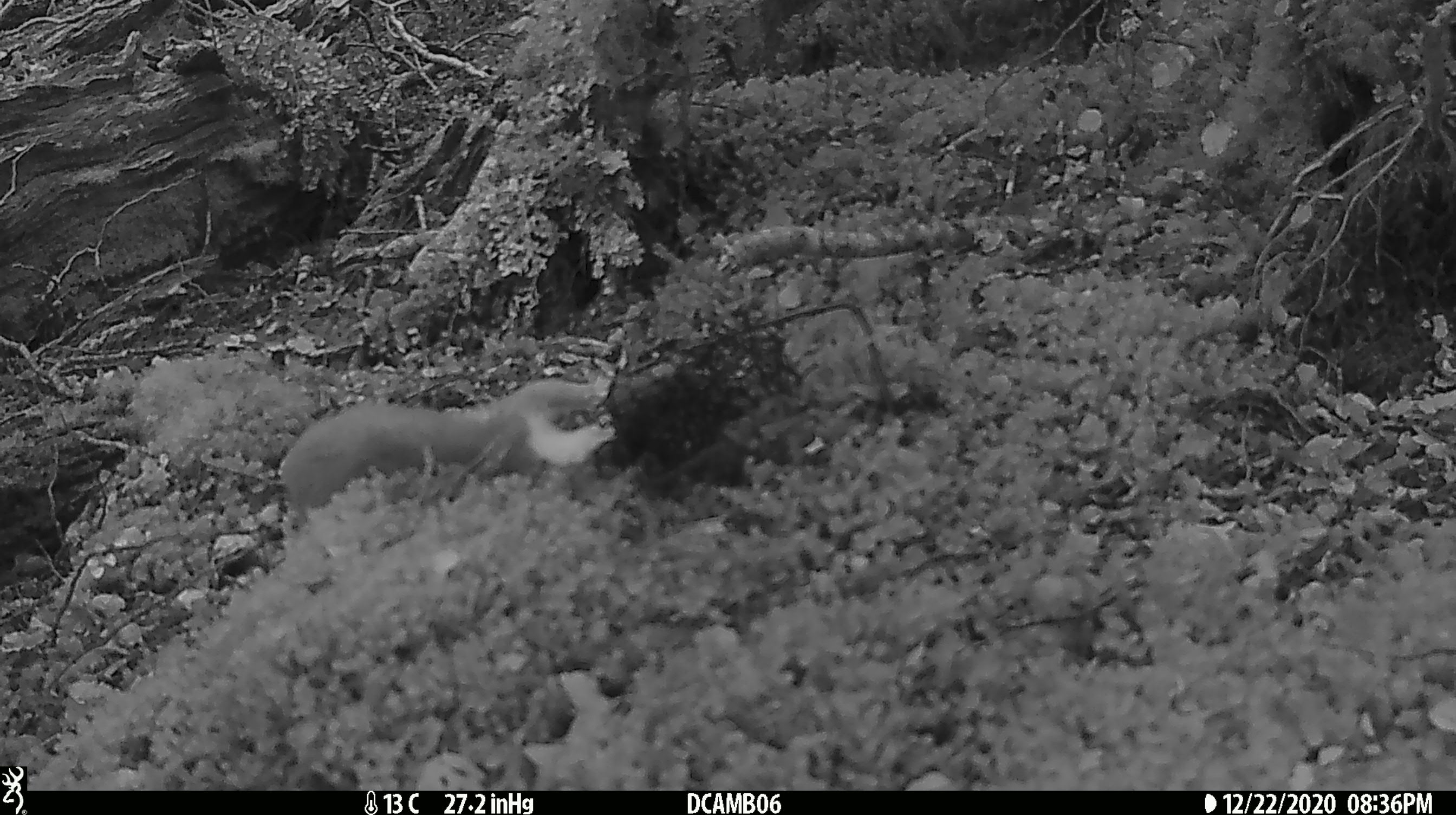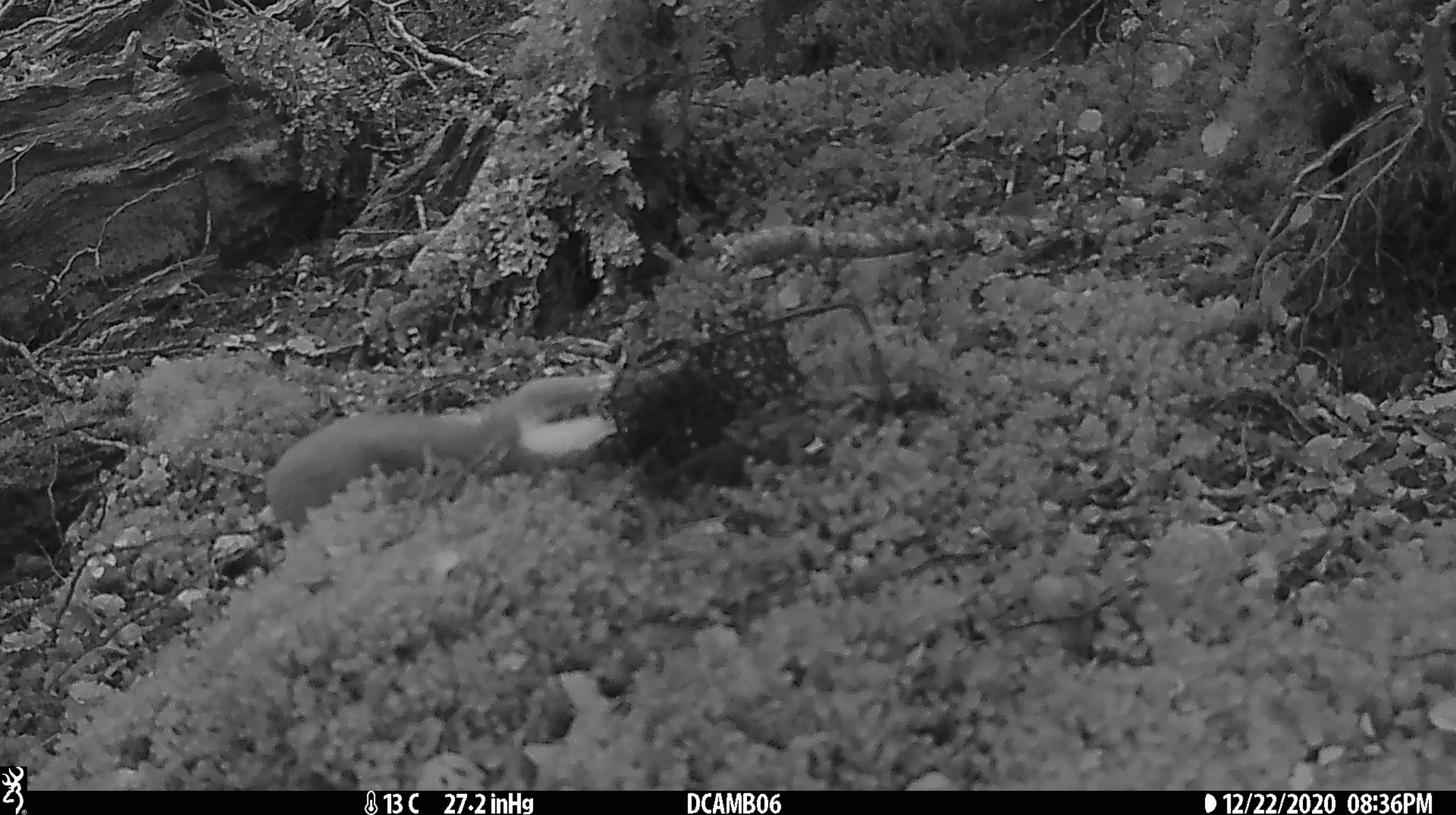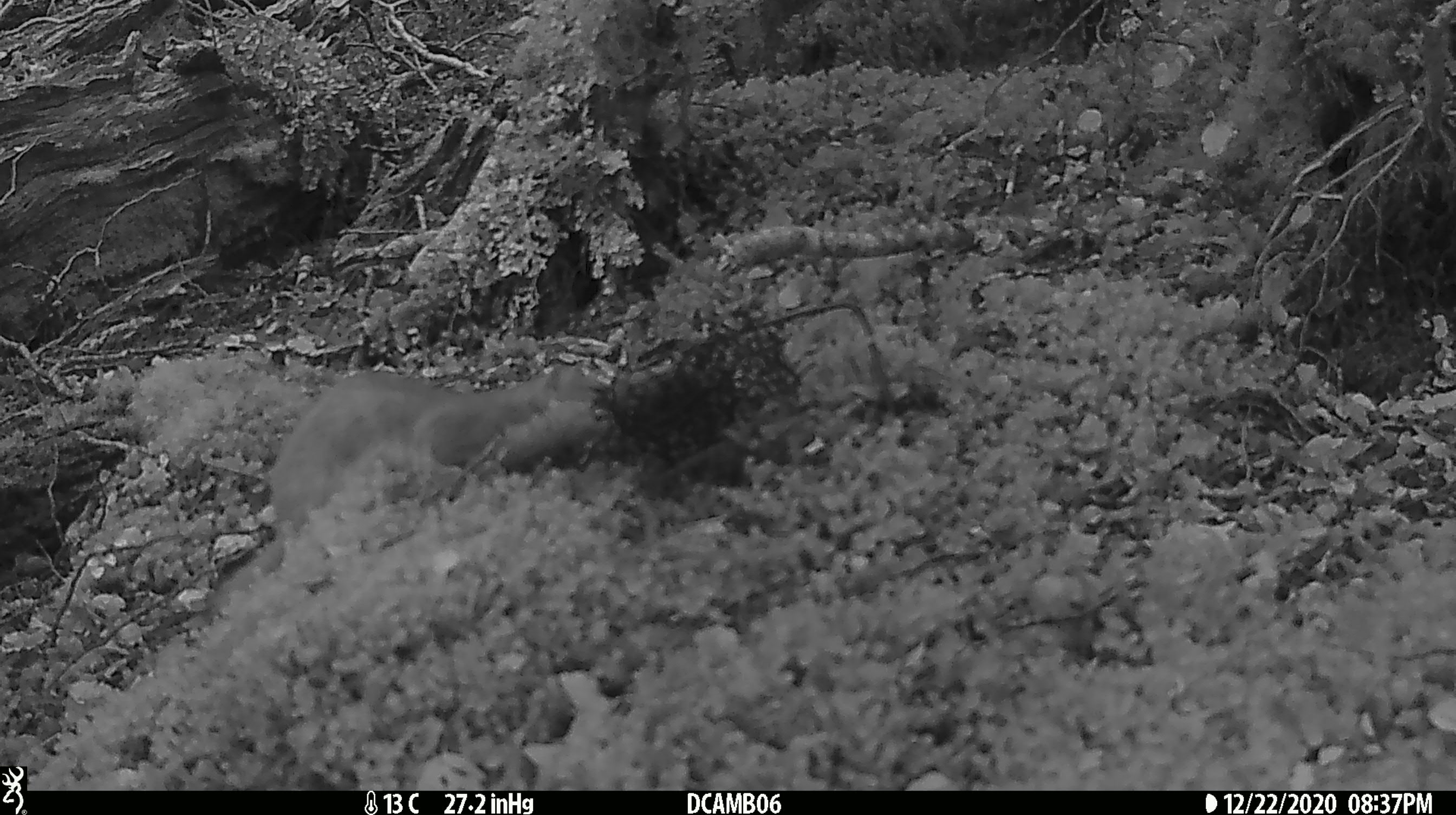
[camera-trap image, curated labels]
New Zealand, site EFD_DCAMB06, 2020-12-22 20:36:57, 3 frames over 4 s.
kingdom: Animalia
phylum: Chordata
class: Mammalia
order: Carnivora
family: Mustelidae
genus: Mustela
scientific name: Mustela erminea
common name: stoat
Stoat (Mustela erminea).